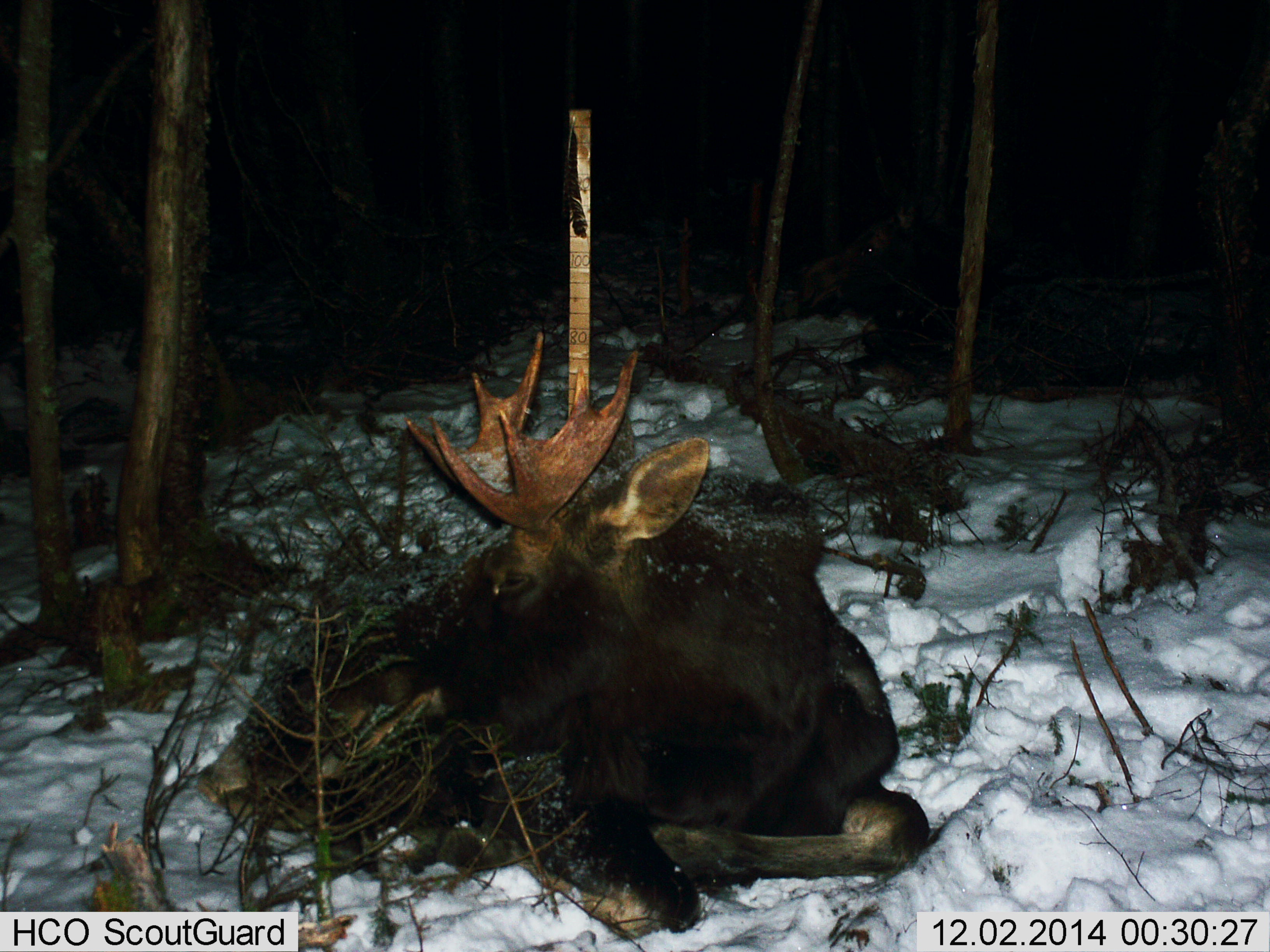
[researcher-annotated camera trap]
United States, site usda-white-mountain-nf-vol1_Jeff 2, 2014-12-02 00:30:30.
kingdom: Animalia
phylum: Chordata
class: Mammalia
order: Artiodactyla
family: Cervidae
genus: Alces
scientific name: Alces alces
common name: moose